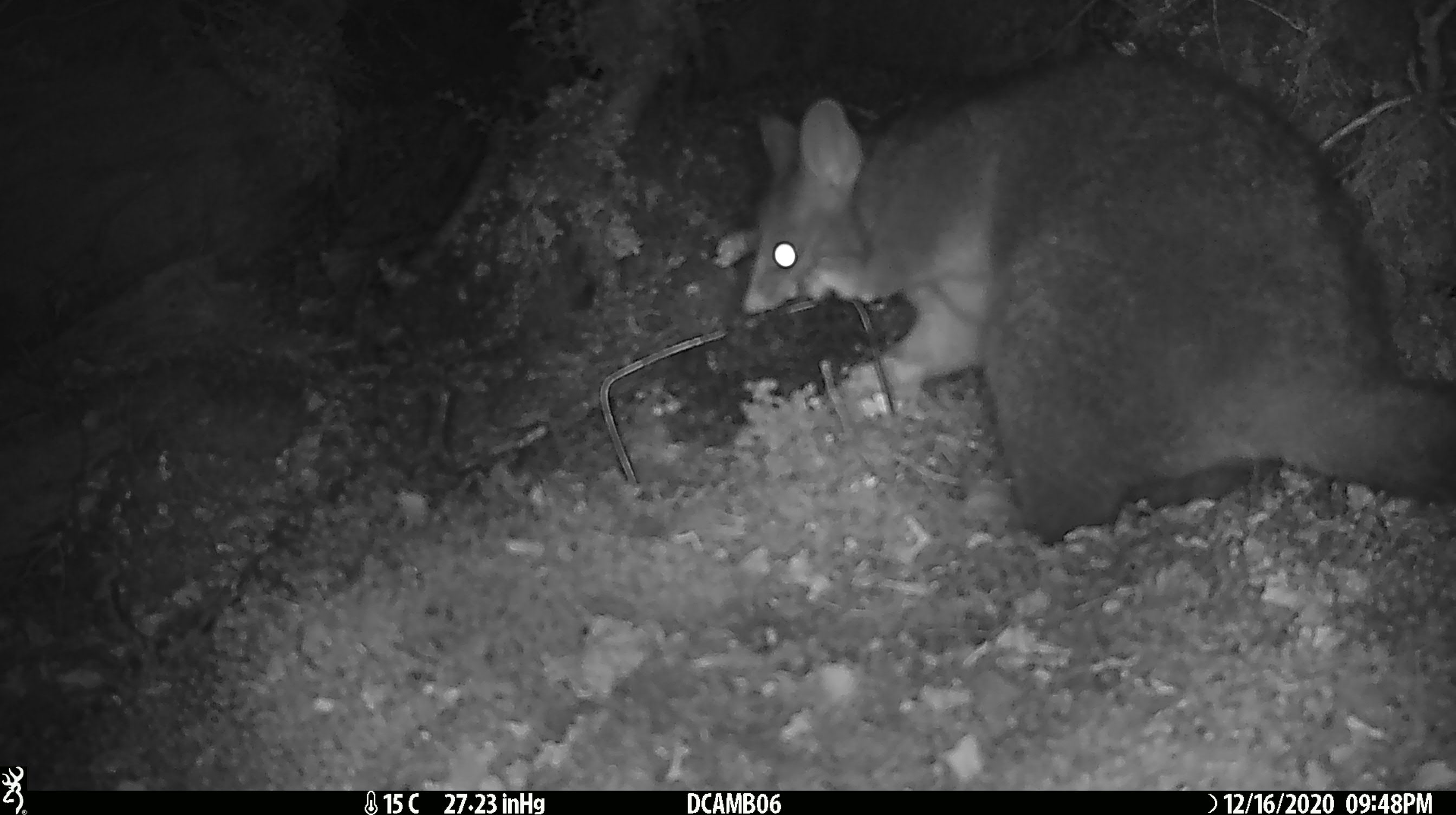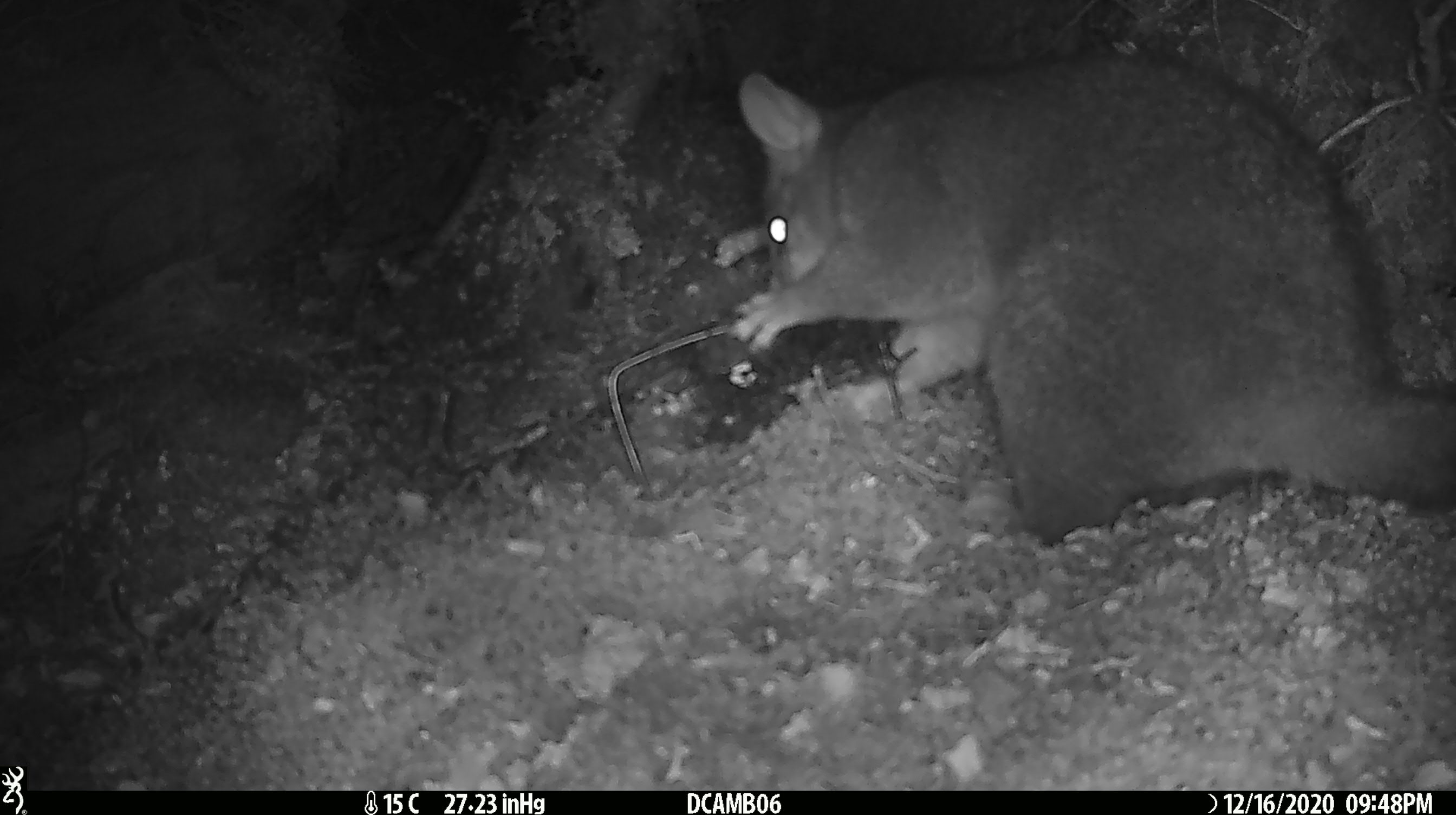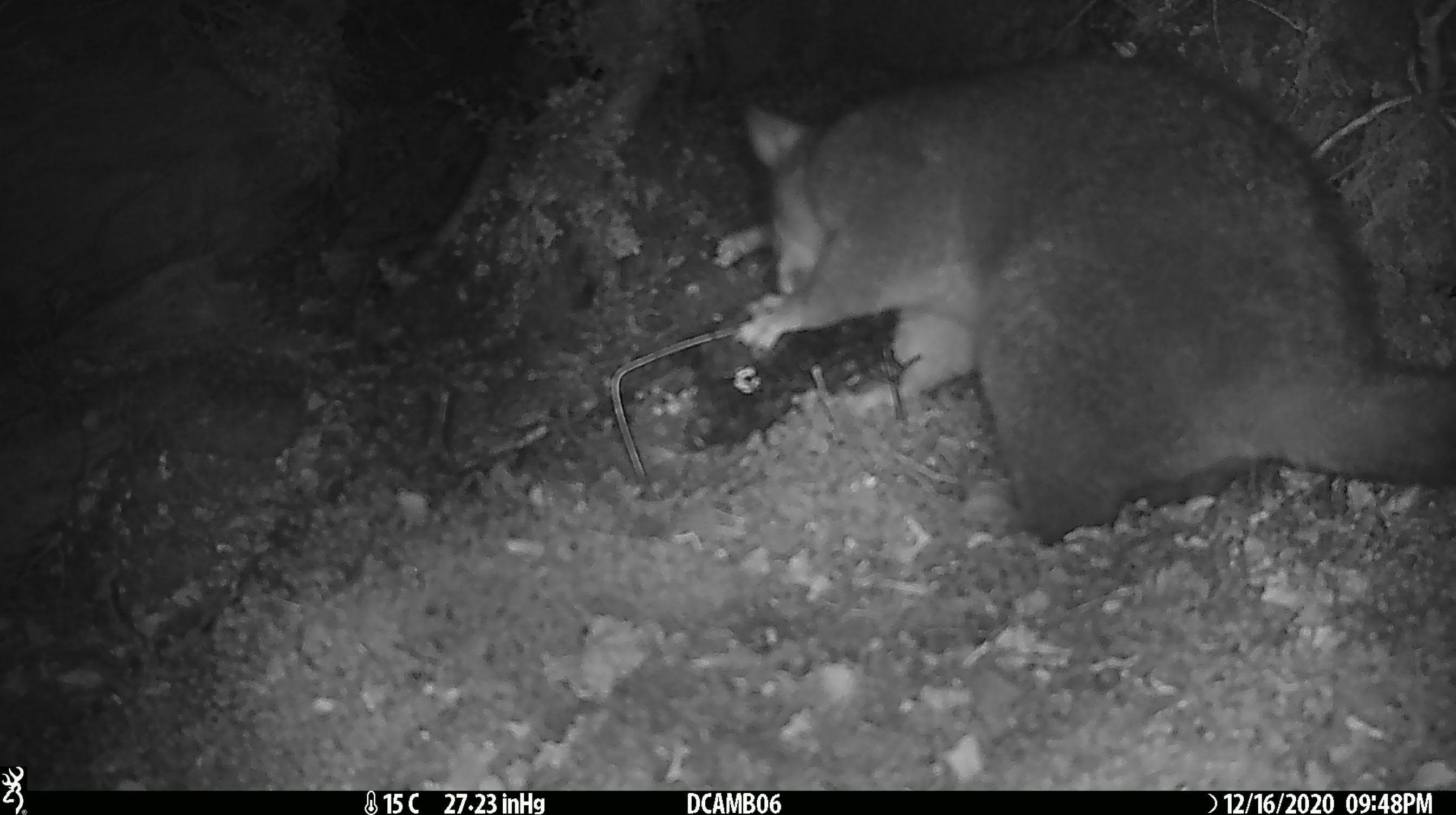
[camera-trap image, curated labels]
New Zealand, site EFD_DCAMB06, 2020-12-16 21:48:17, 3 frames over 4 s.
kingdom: Animalia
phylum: Chordata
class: Mammalia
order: Diprotodontia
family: Phalangeridae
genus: Trichosurus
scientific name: Trichosurus vulpecula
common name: common brushtail possum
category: possum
Possum (common brushtail possum) (Trichosurus vulpecula).